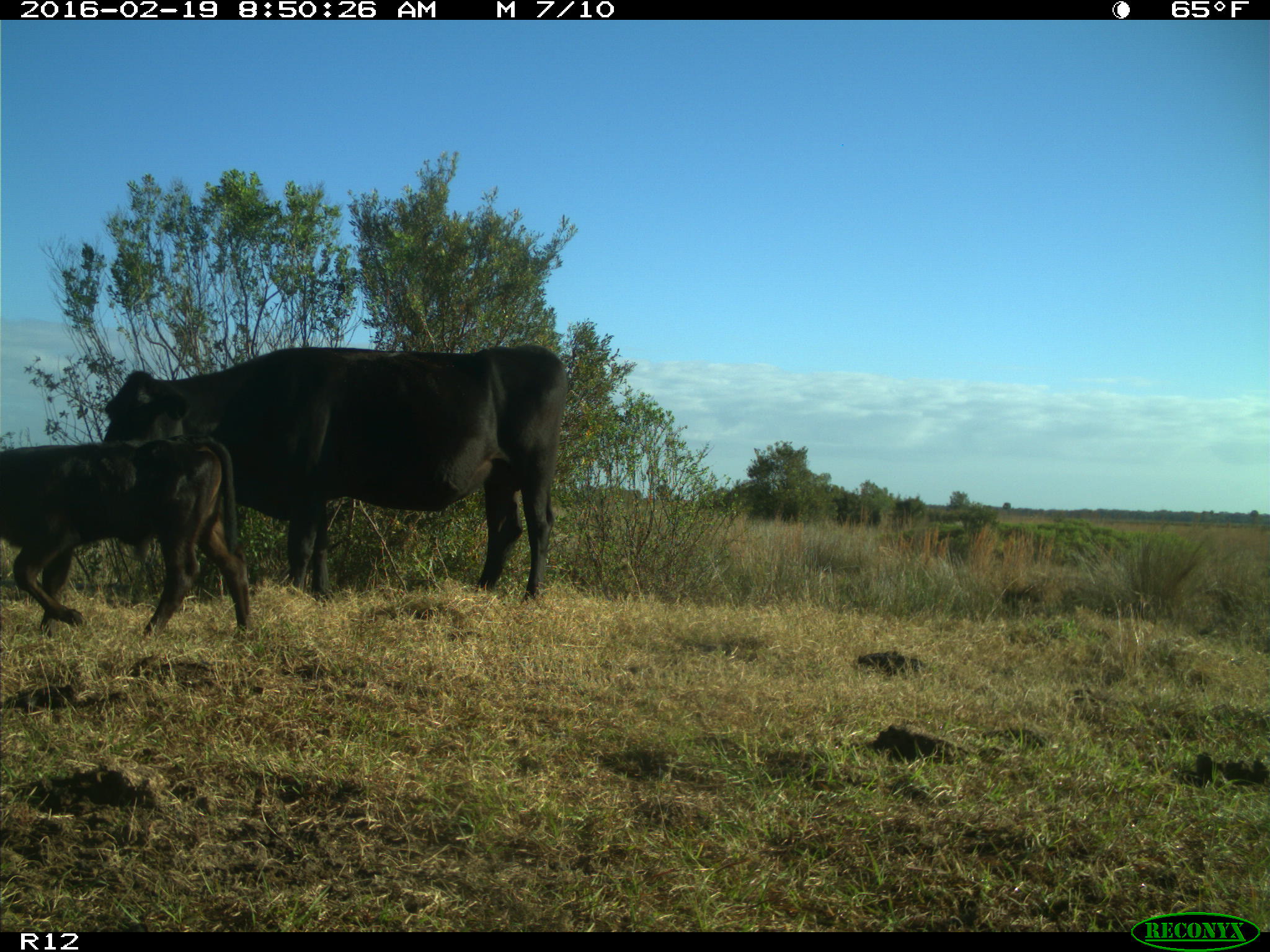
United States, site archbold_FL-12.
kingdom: Animalia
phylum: Chordata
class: Mammalia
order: Artiodactyla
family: Bovidae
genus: Bos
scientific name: Bos taurus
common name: domestic cow